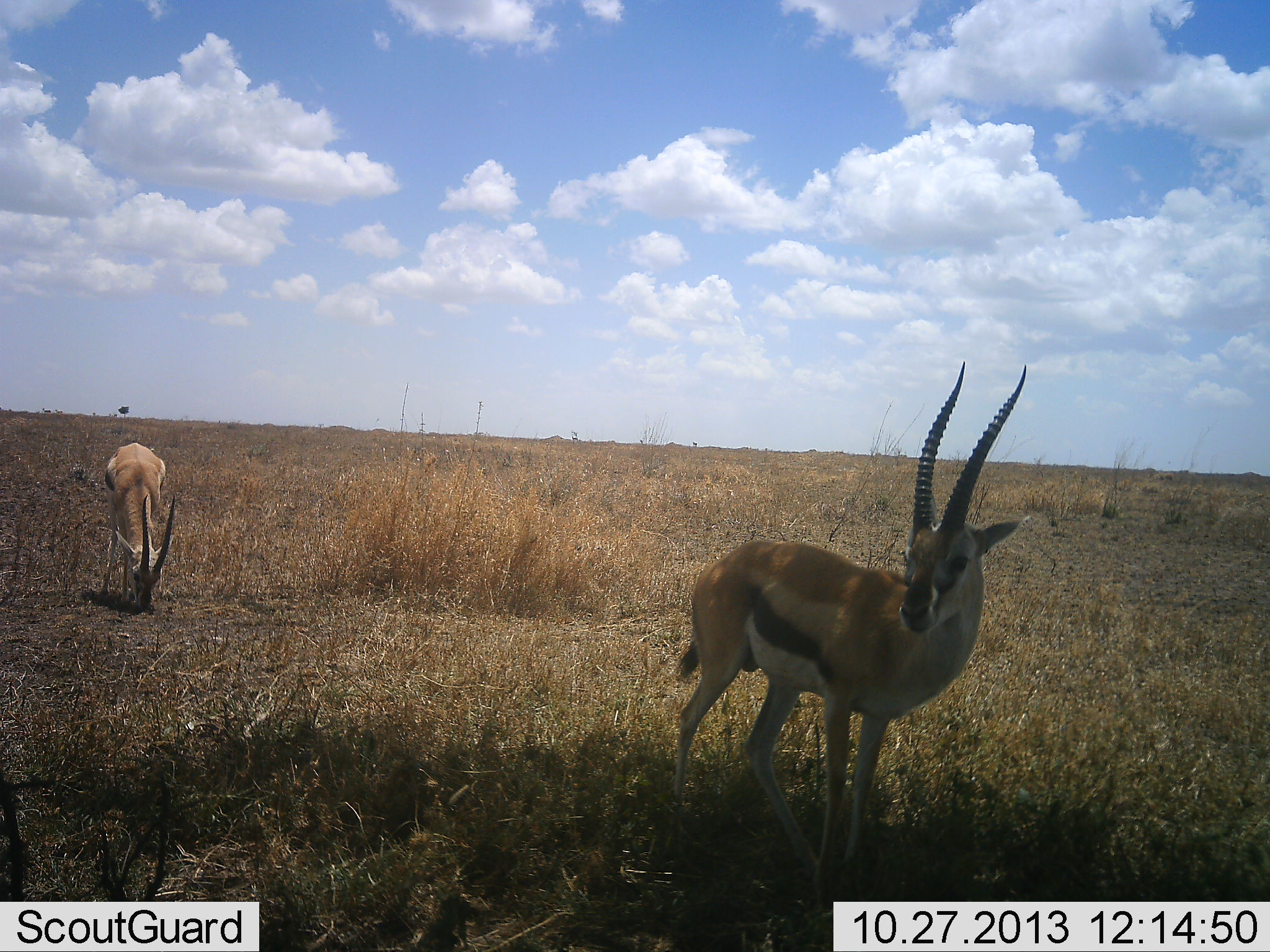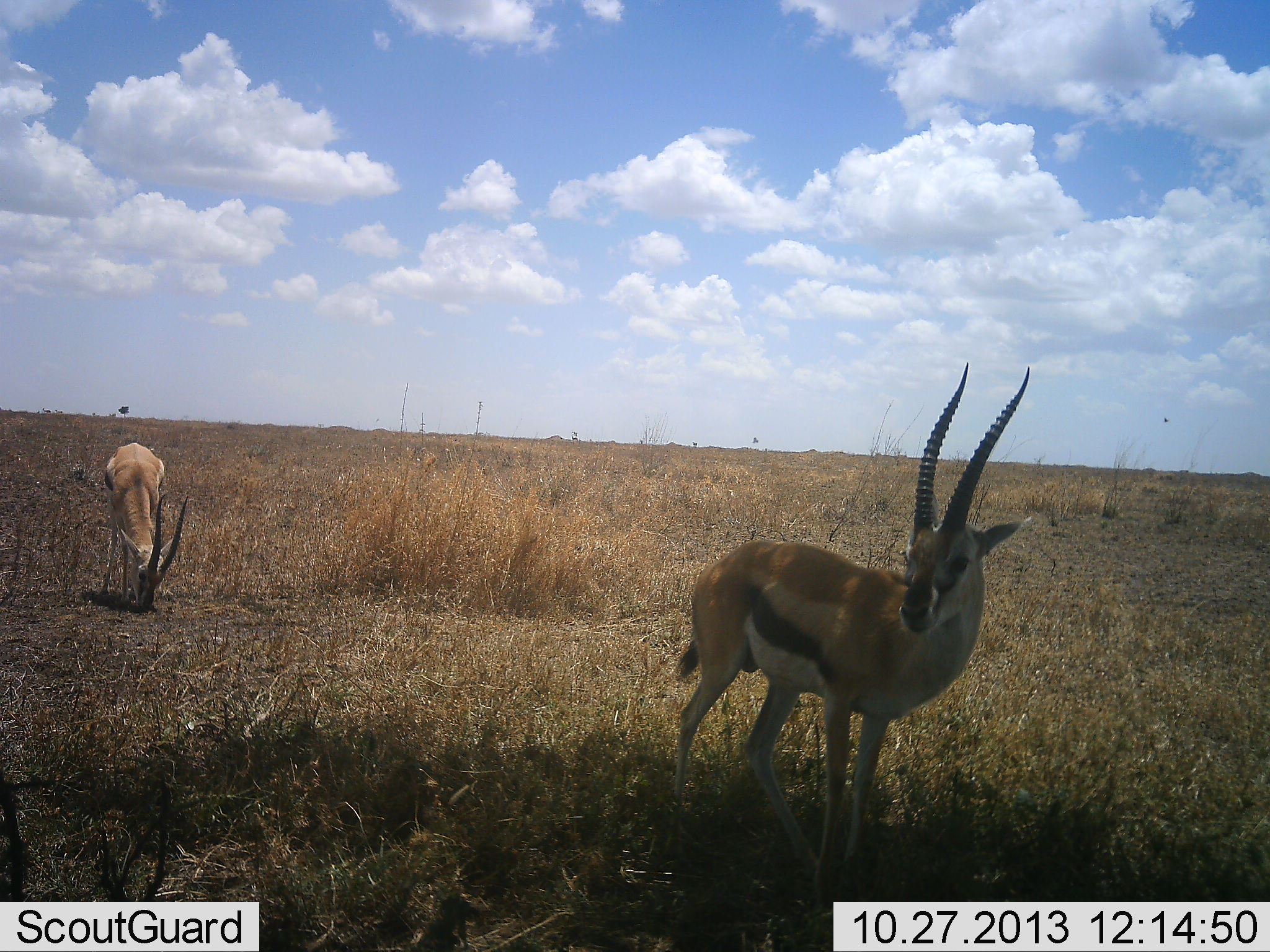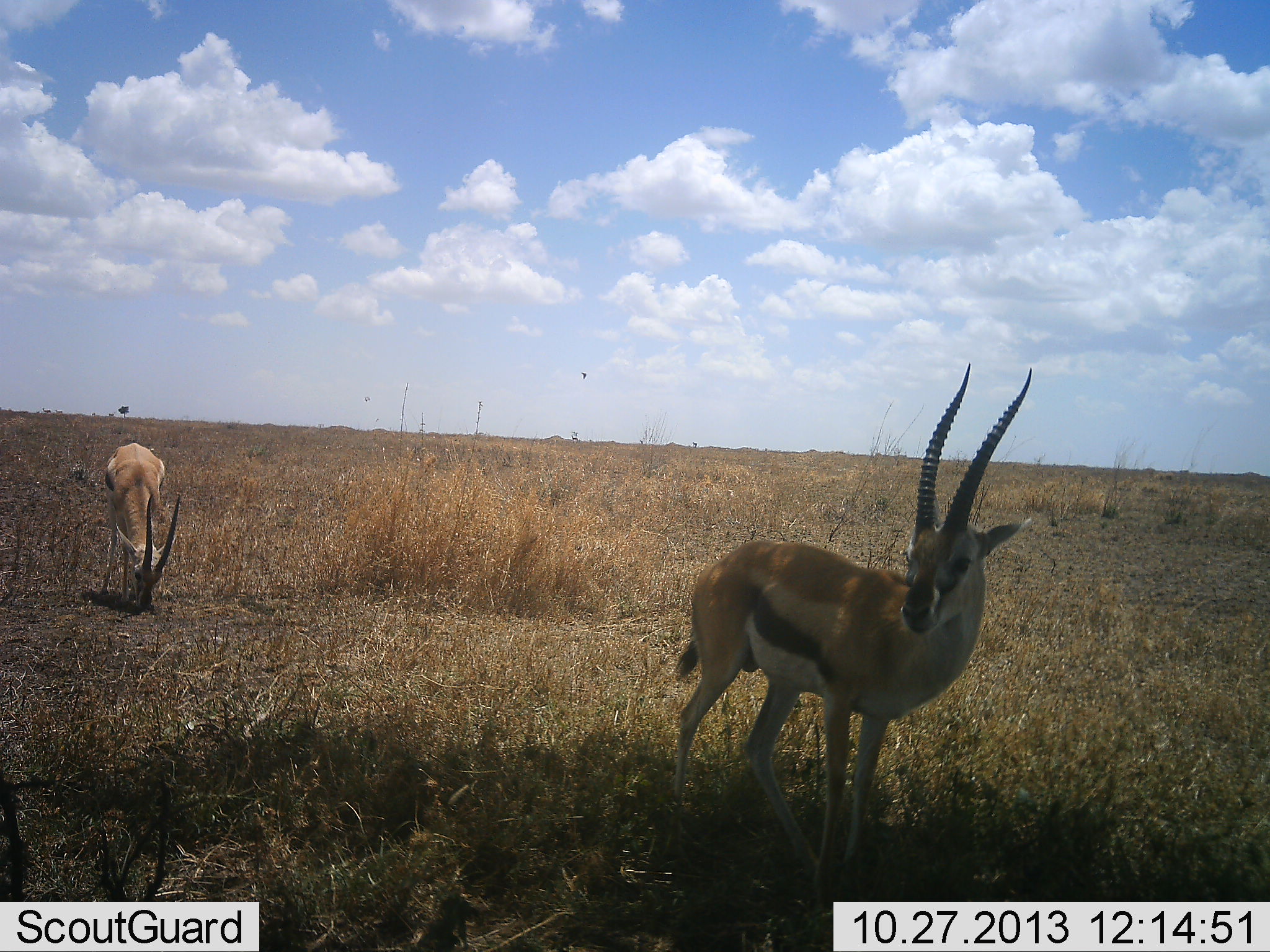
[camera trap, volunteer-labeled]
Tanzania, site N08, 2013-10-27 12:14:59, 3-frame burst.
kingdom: Animalia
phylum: Chordata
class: Mammalia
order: Artiodactyla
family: Bovidae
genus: Eudorcas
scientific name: Eudorcas thomsonii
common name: thomson's gazelle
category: gazellethomsons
Gazellethomsons (thomson's gazelle) (Eudorcas thomsonii), count 2. Behavior (volunteer vote fractions): standing 93%, resting 0%, moving 3%, interacting 0%. Young present (vote fraction): 0%. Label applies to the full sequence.